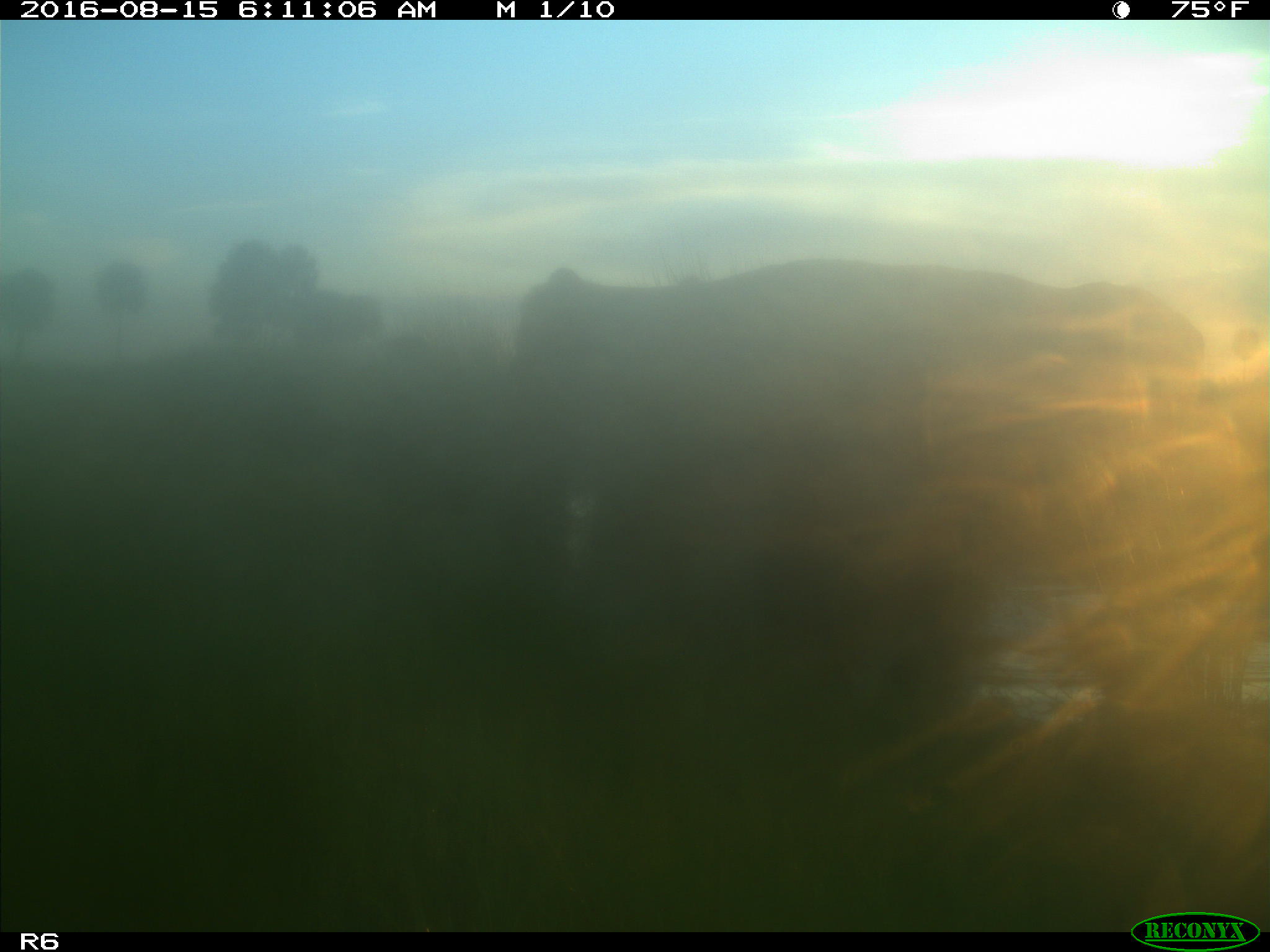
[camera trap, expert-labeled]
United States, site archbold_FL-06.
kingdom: Animalia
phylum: Chordata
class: Mammalia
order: Artiodactyla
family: Bovidae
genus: Bos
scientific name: Bos taurus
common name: domestic cow